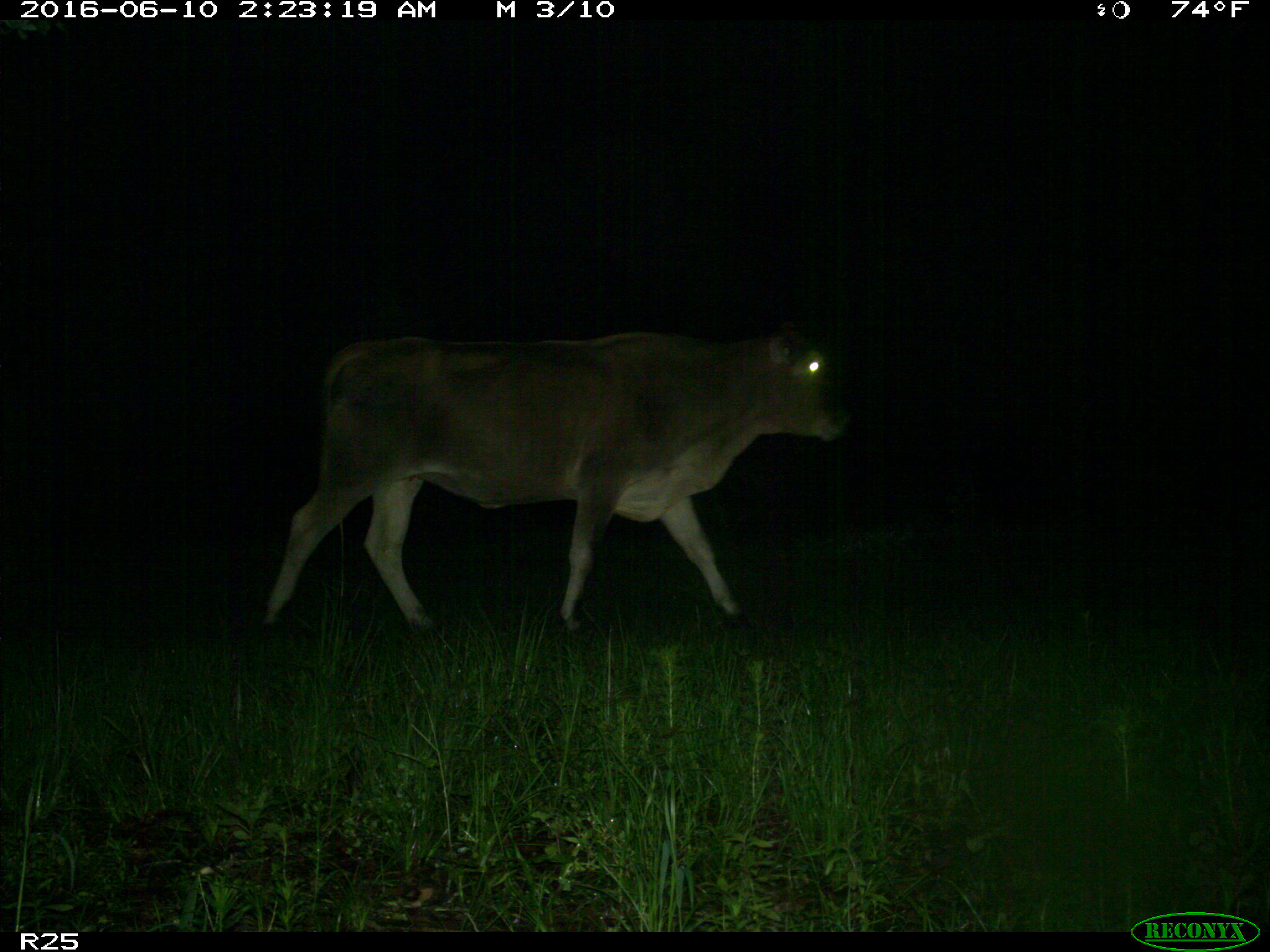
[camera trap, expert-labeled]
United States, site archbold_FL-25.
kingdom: Animalia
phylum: Chordata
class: Mammalia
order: Artiodactyla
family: Bovidae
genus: Bos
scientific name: Bos taurus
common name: domestic cow